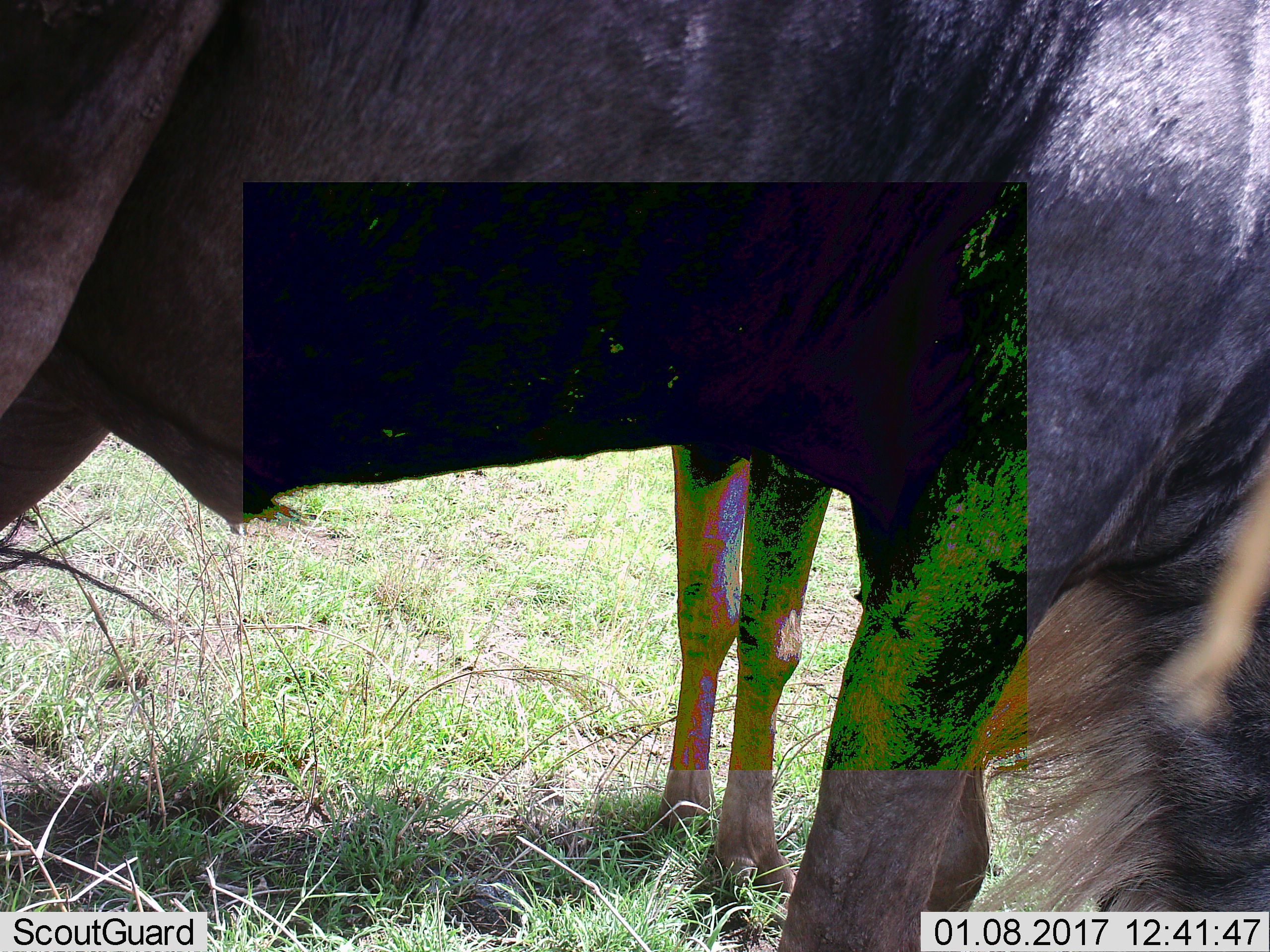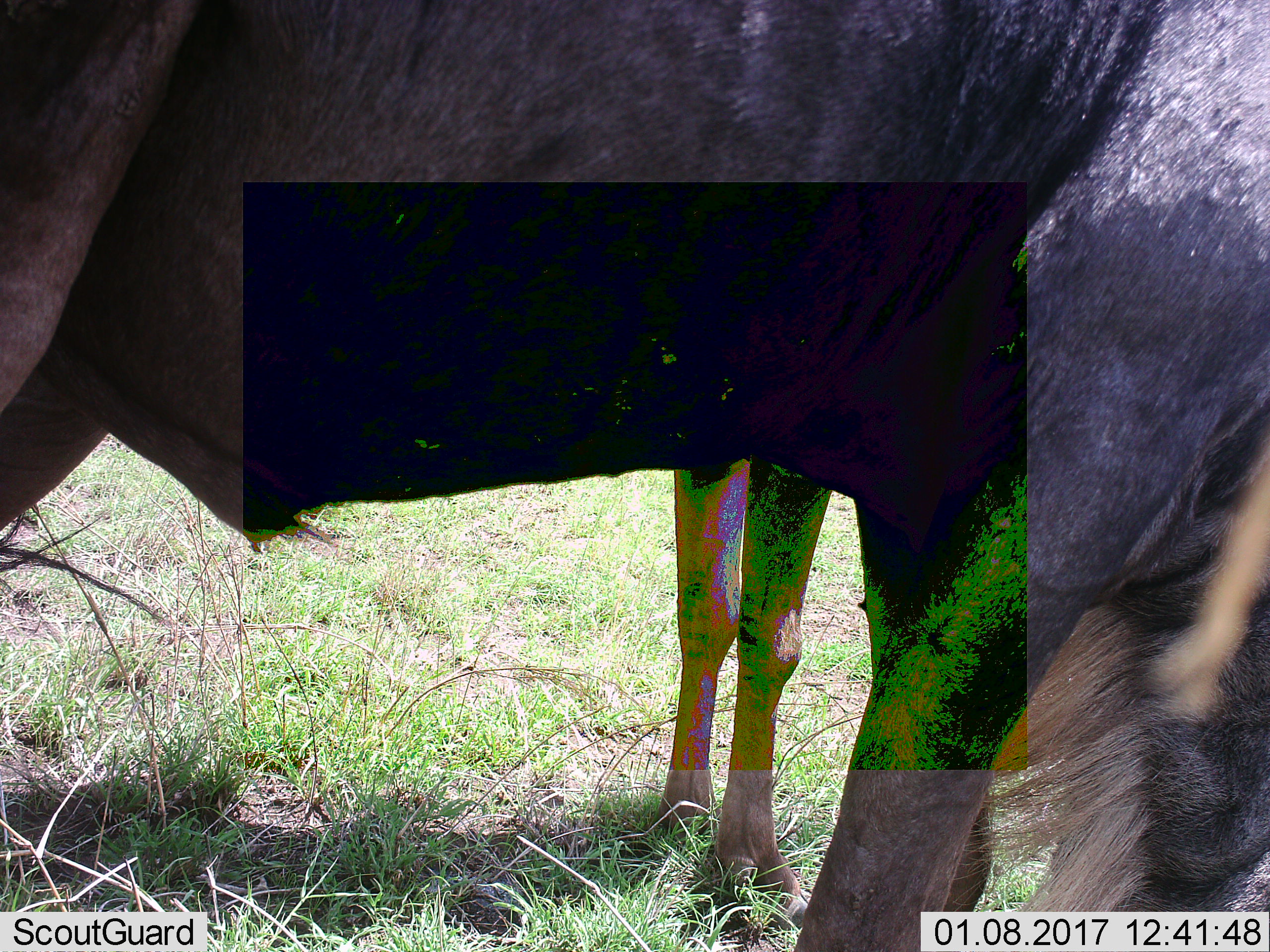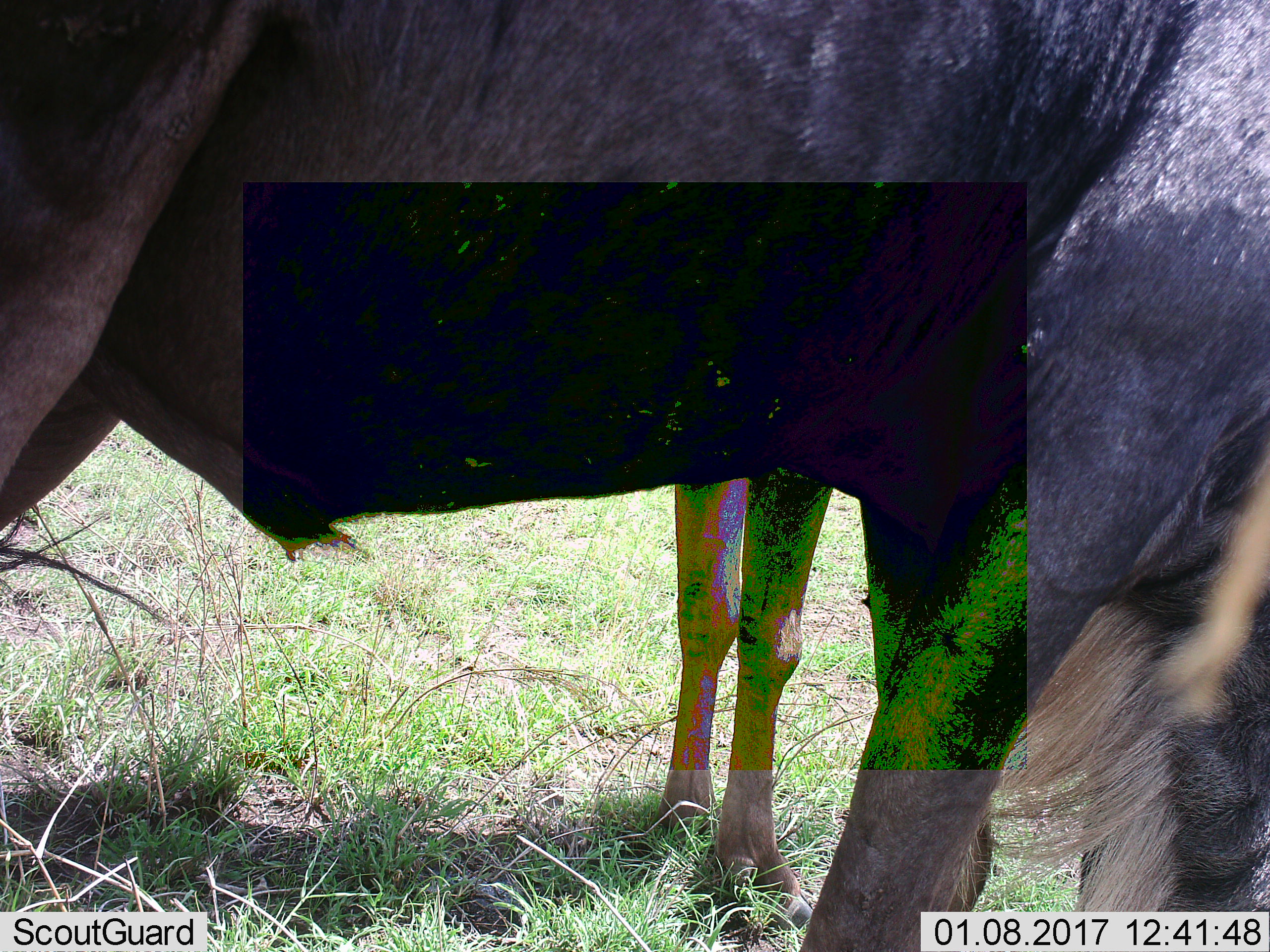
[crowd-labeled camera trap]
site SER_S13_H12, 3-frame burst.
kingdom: Animalia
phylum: Chordata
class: Mammalia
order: Artiodactyla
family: Bovidae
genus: Connochaetes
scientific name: Connochaetes taurinus taurinus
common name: blue wildebeest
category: wildebeestblue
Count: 2.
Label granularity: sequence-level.